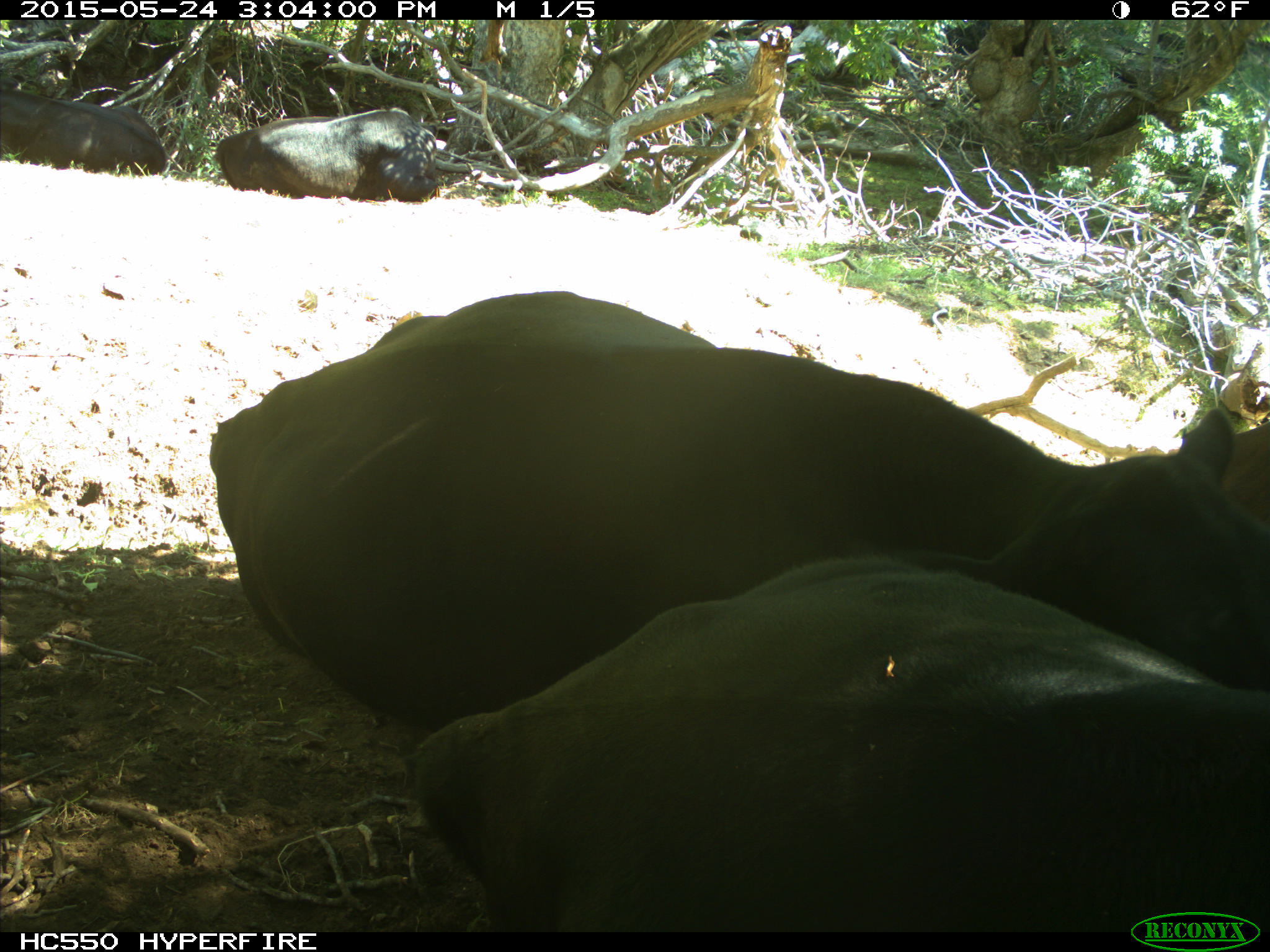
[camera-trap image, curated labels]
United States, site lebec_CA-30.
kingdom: Animalia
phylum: Chordata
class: Mammalia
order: Artiodactyla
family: Bovidae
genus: Bos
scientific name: Bos taurus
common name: domestic cow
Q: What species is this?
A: Bos taurus (domestic cow).